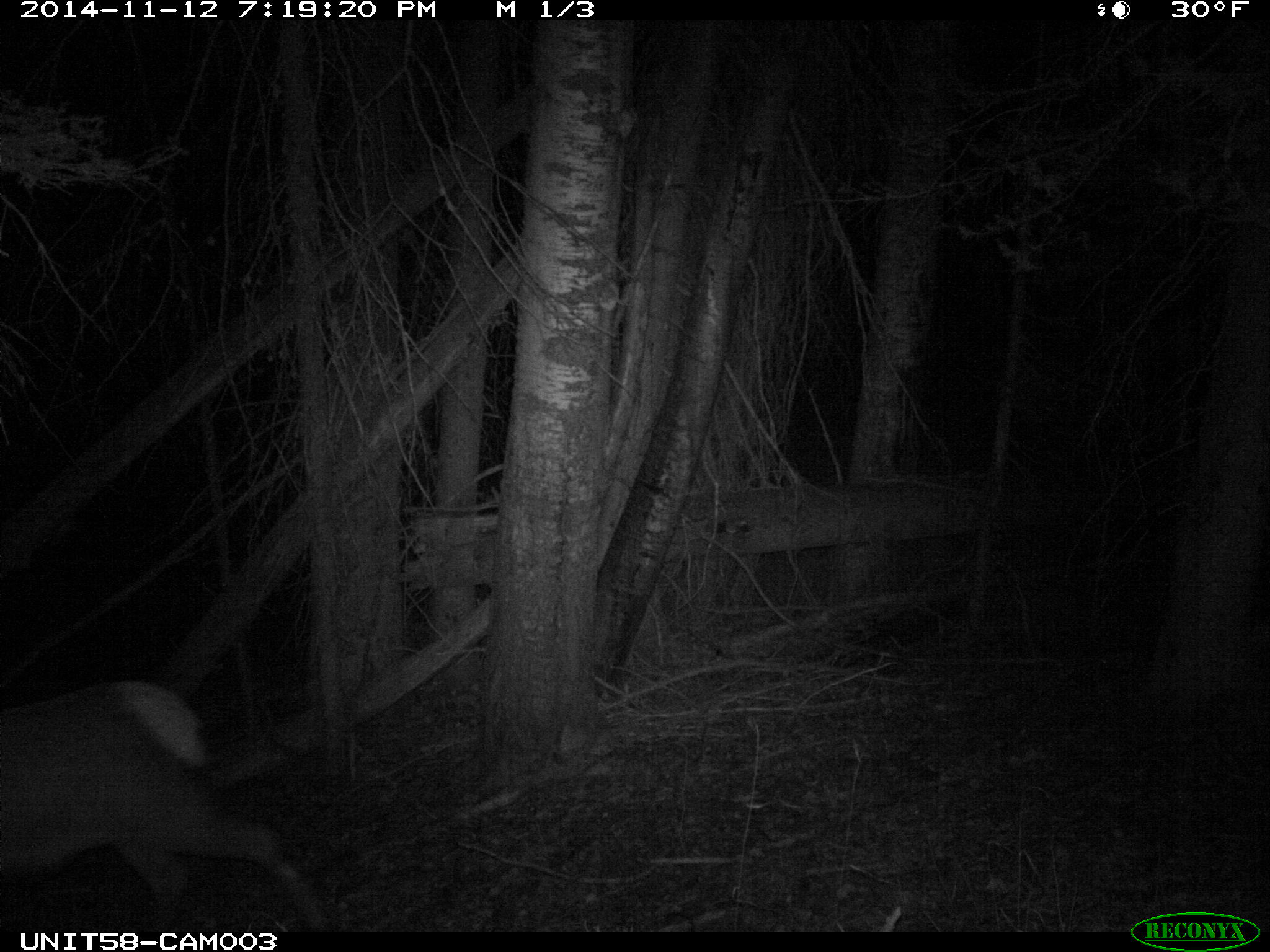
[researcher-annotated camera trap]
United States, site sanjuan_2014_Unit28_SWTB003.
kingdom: Animalia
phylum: Chordata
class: Mammalia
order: Artiodactyla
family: Cervidae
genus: Cervus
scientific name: Cervus elaphus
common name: red deer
Cervus elaphus (red deer).